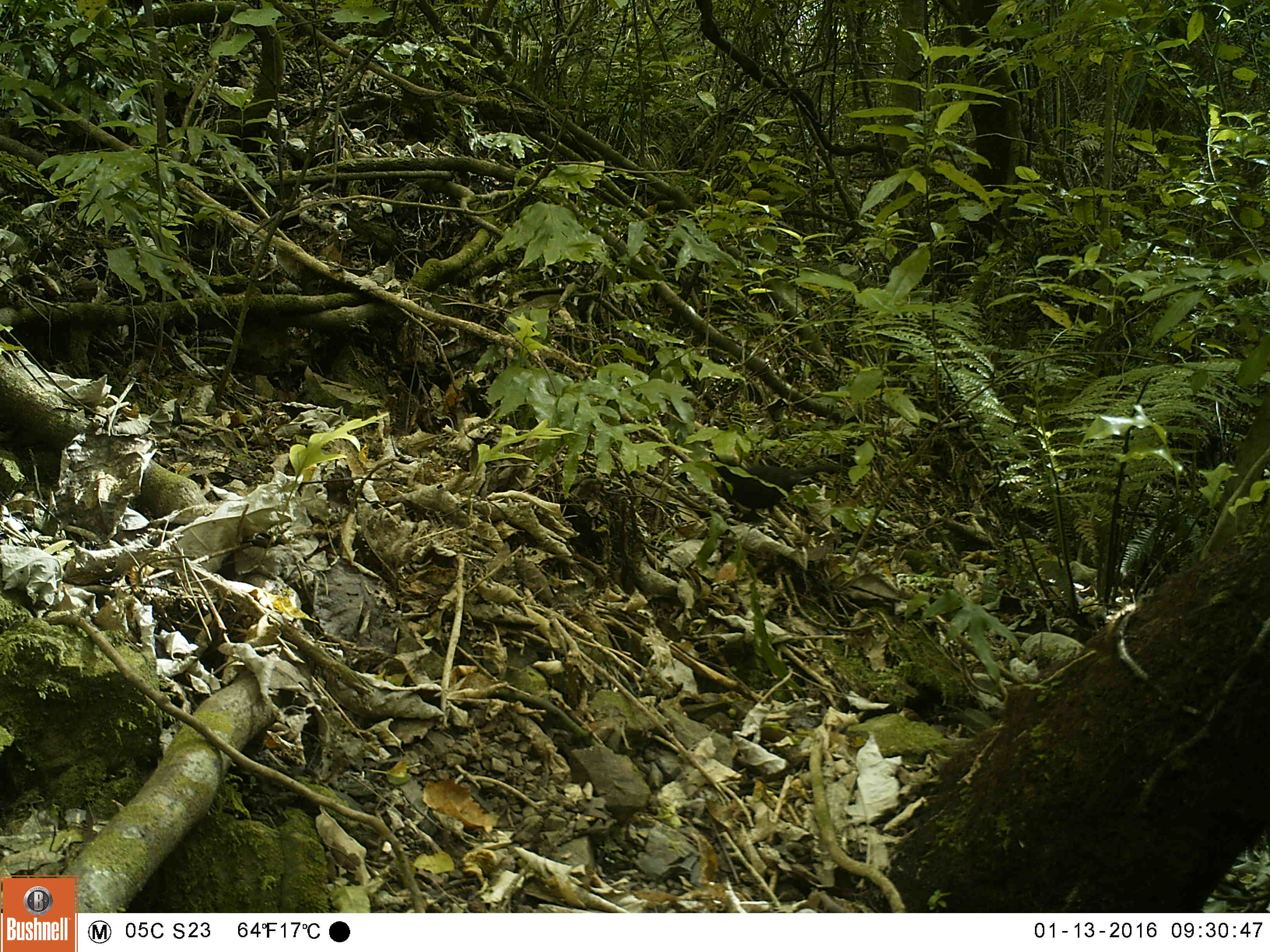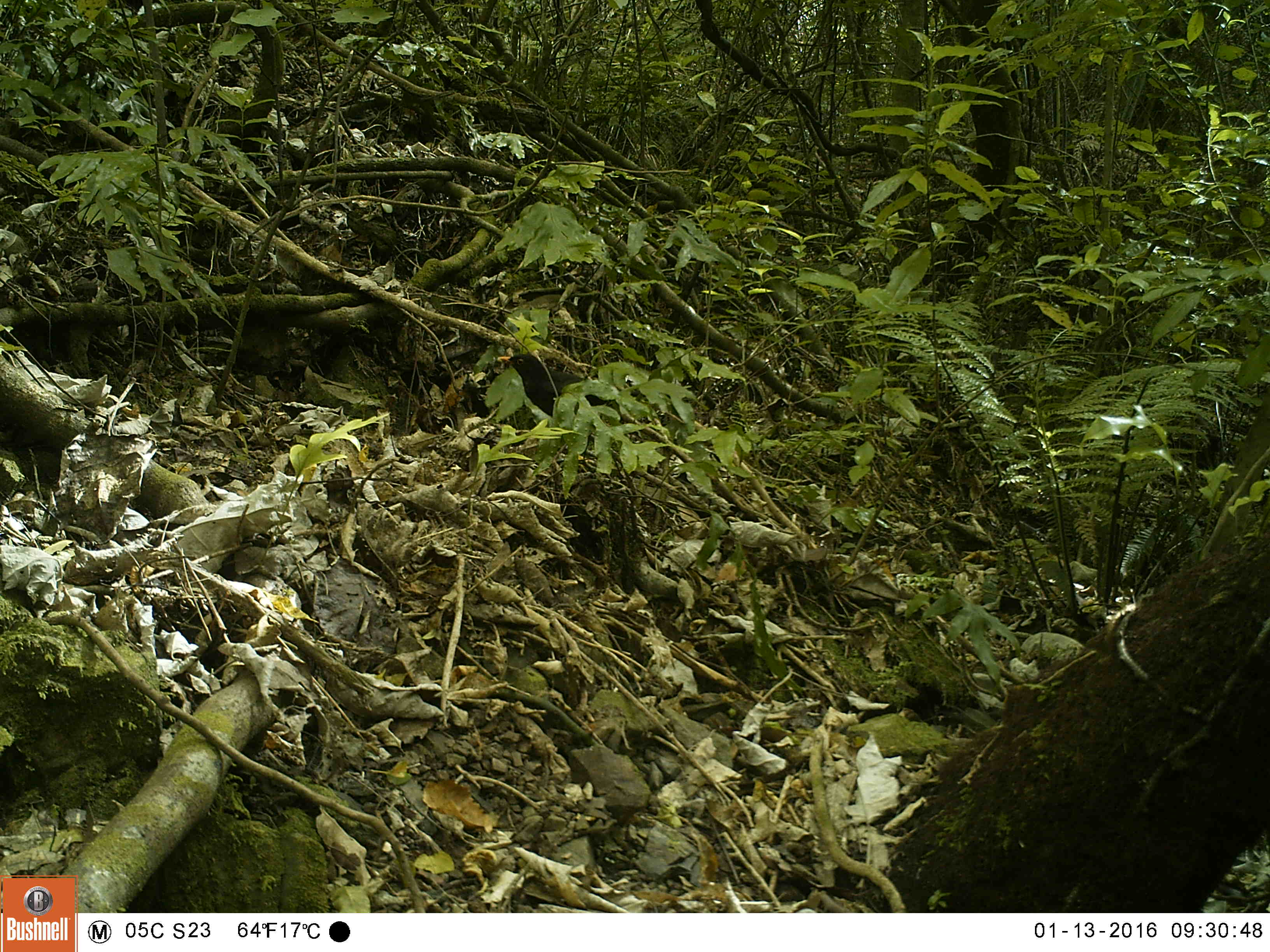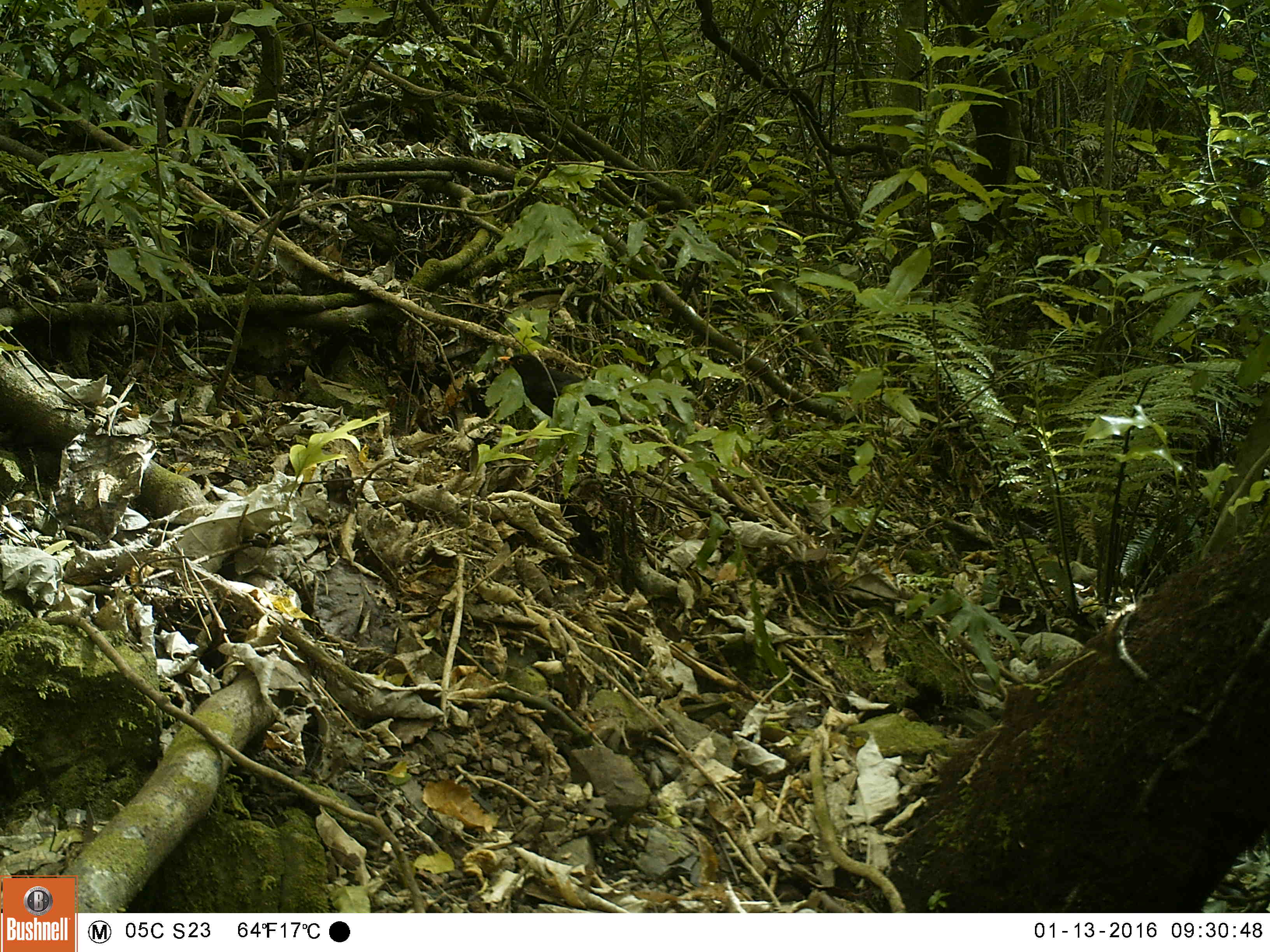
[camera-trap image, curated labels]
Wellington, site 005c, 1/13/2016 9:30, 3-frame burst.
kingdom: Animalia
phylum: Chordata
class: Aves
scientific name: Aves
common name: bird